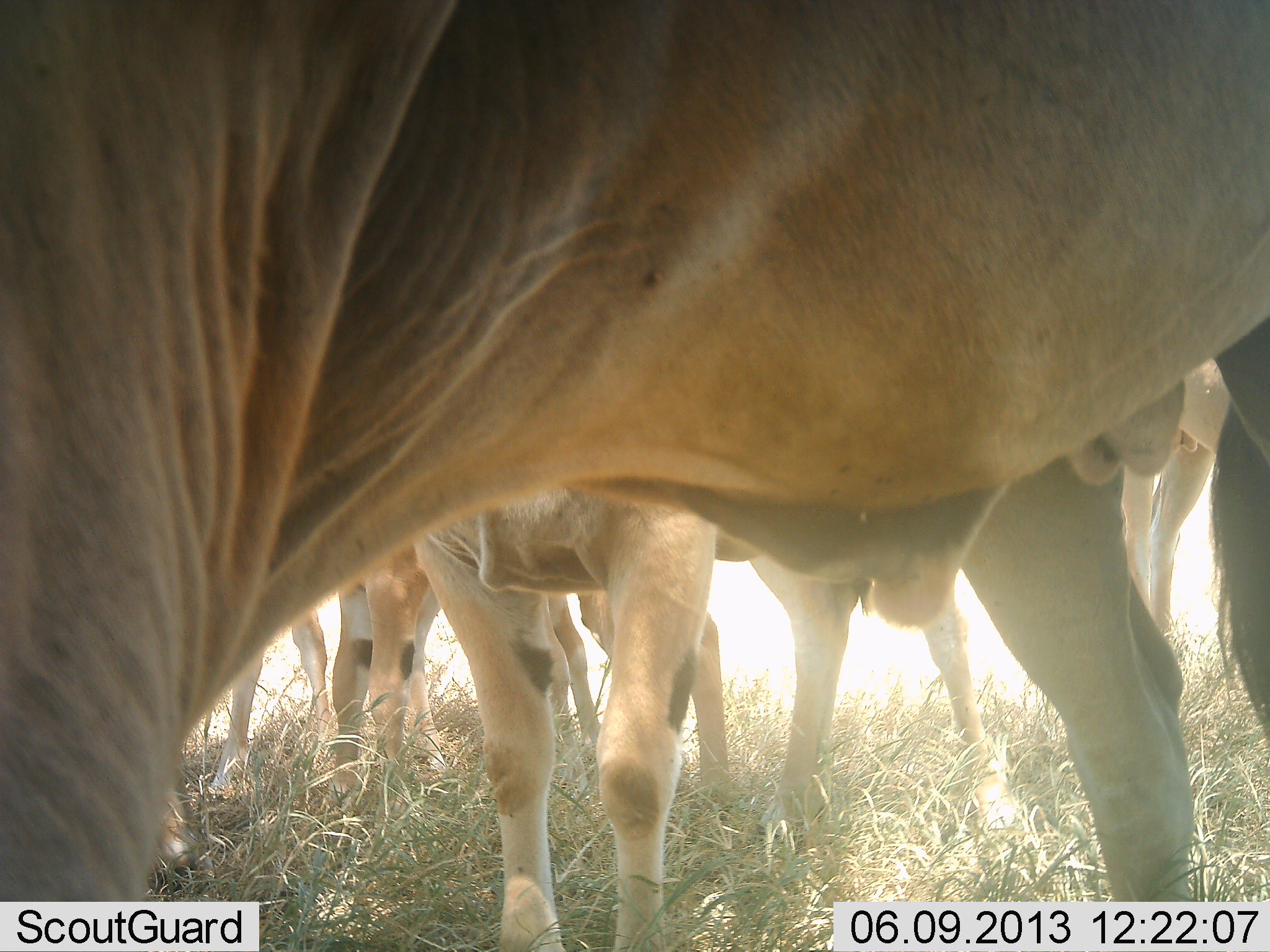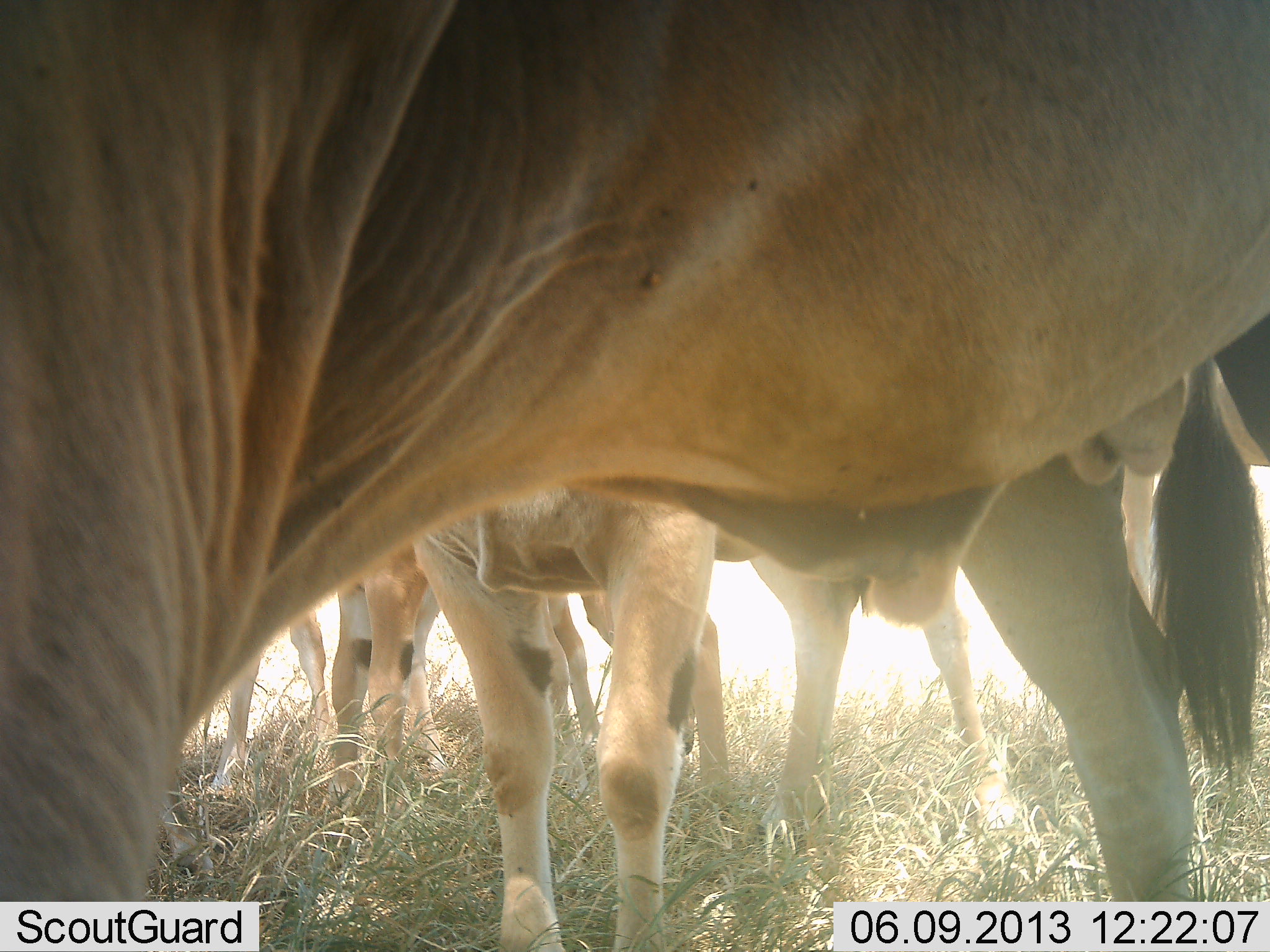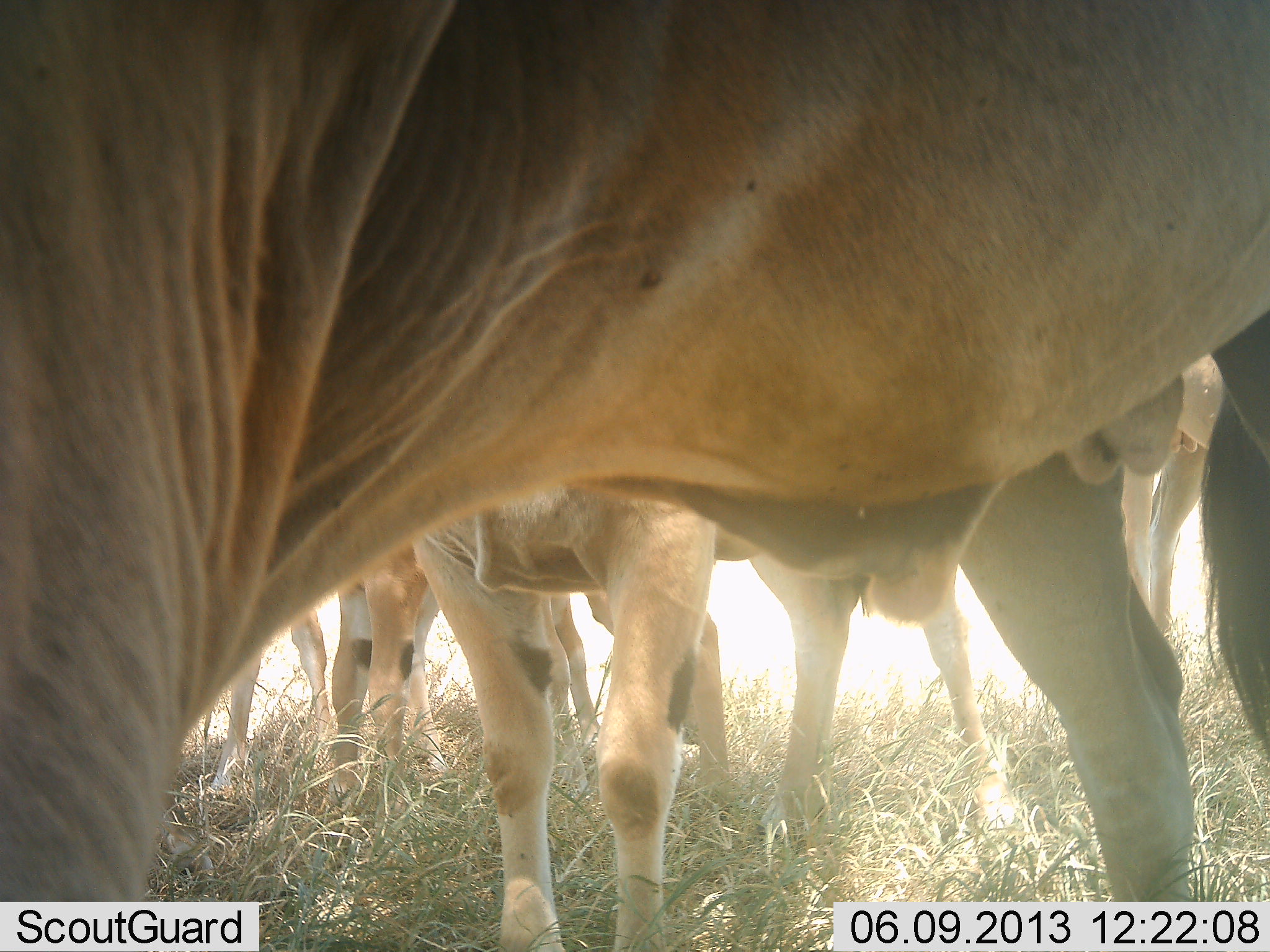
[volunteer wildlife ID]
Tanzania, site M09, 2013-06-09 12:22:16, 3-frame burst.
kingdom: Animalia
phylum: Chordata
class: Mammalia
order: Artiodactyla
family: Bovidae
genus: Tragelaphus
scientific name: Tragelaphus oryx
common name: eland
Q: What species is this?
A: Eland (Tragelaphus oryx).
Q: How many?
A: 6.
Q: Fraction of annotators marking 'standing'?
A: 100%.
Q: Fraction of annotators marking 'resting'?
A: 0%.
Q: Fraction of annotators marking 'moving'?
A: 0%.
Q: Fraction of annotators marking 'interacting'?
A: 0%.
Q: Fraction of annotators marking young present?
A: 0%.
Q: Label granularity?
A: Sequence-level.